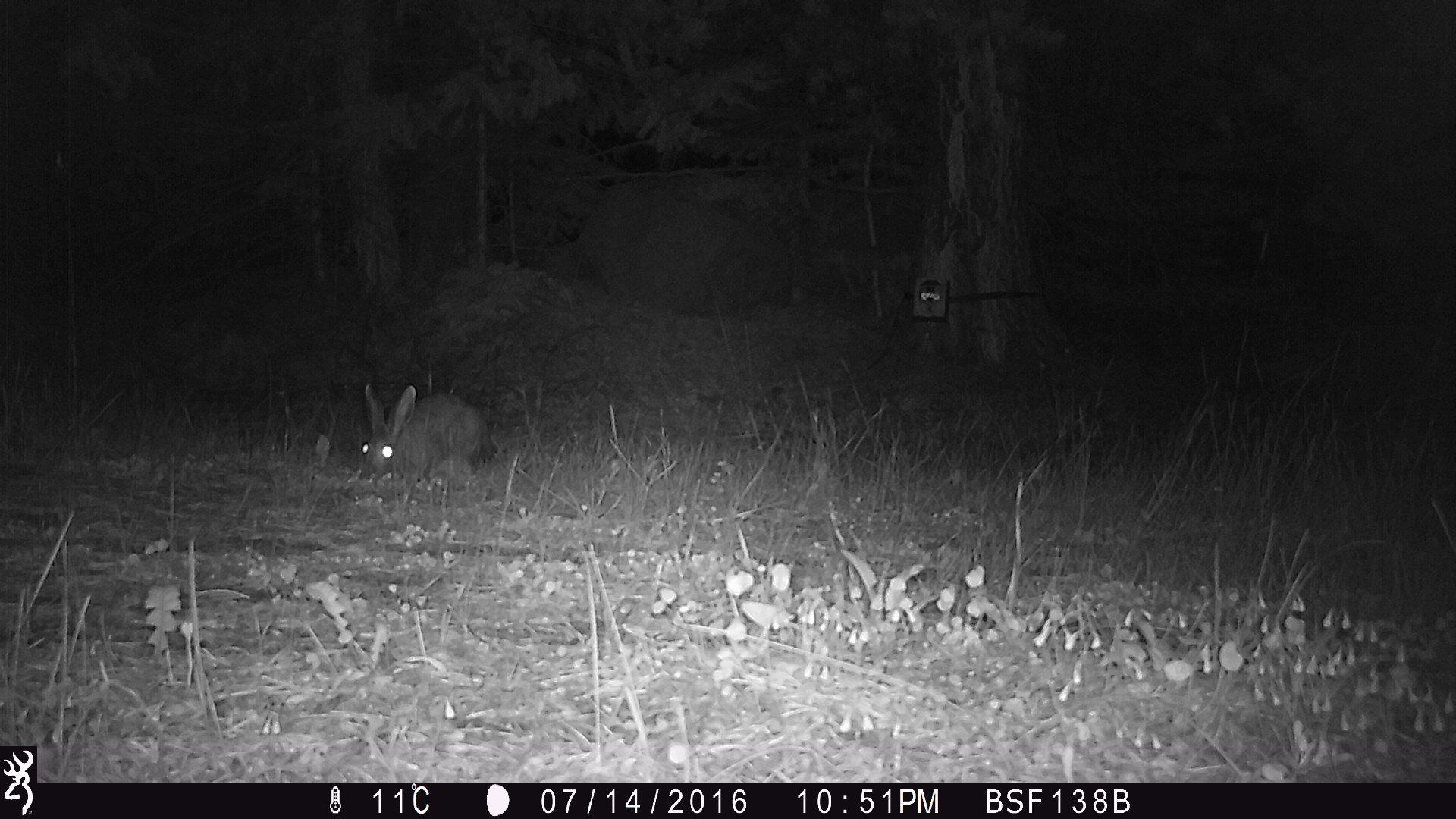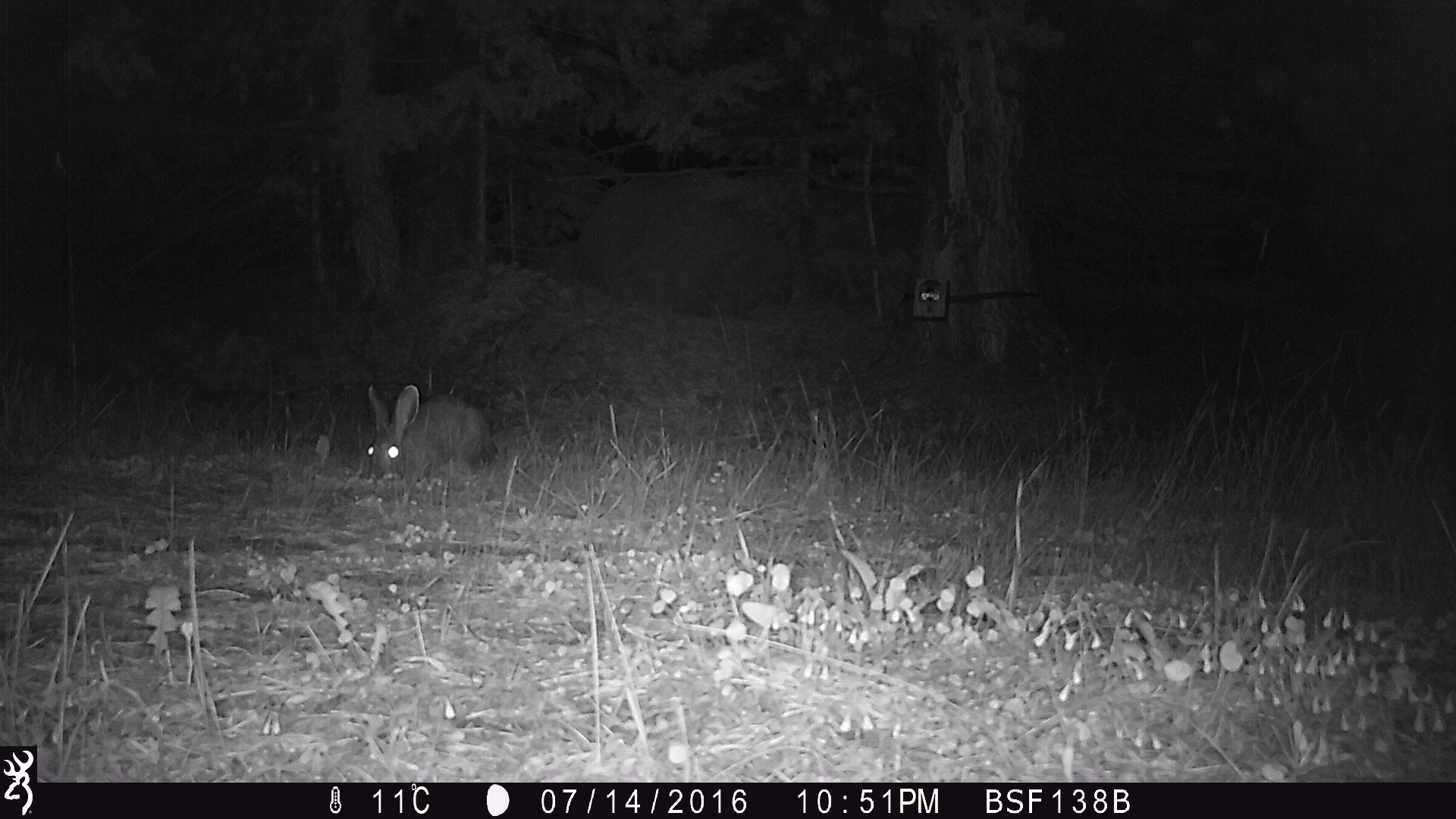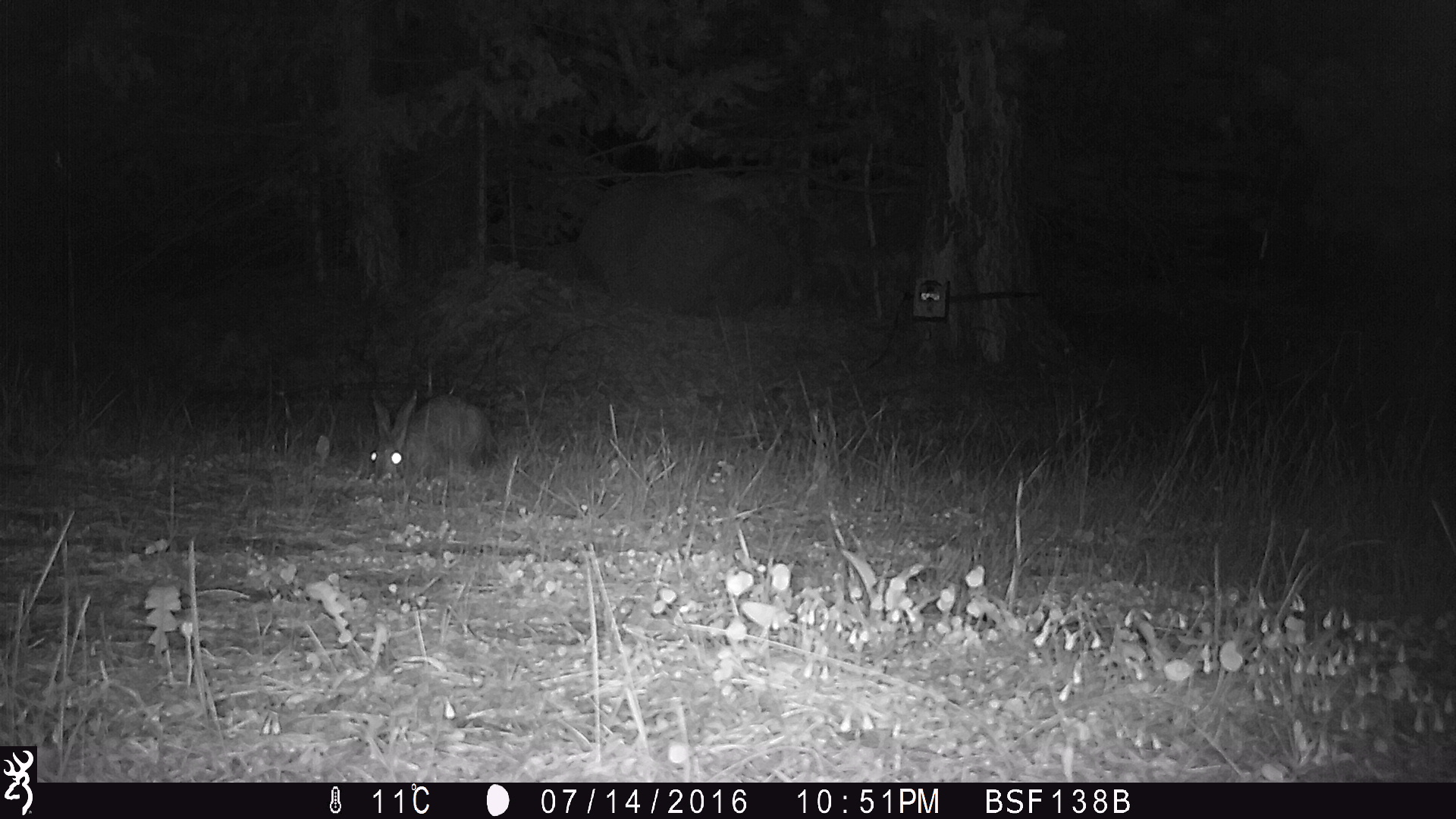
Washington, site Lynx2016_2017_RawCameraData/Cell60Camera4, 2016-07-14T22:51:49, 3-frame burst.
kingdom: Animalia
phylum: Chordata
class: Mammalia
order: Lagomorpha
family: Leporidae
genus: Lepus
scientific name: Lepus americanus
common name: snowshoe hare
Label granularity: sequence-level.